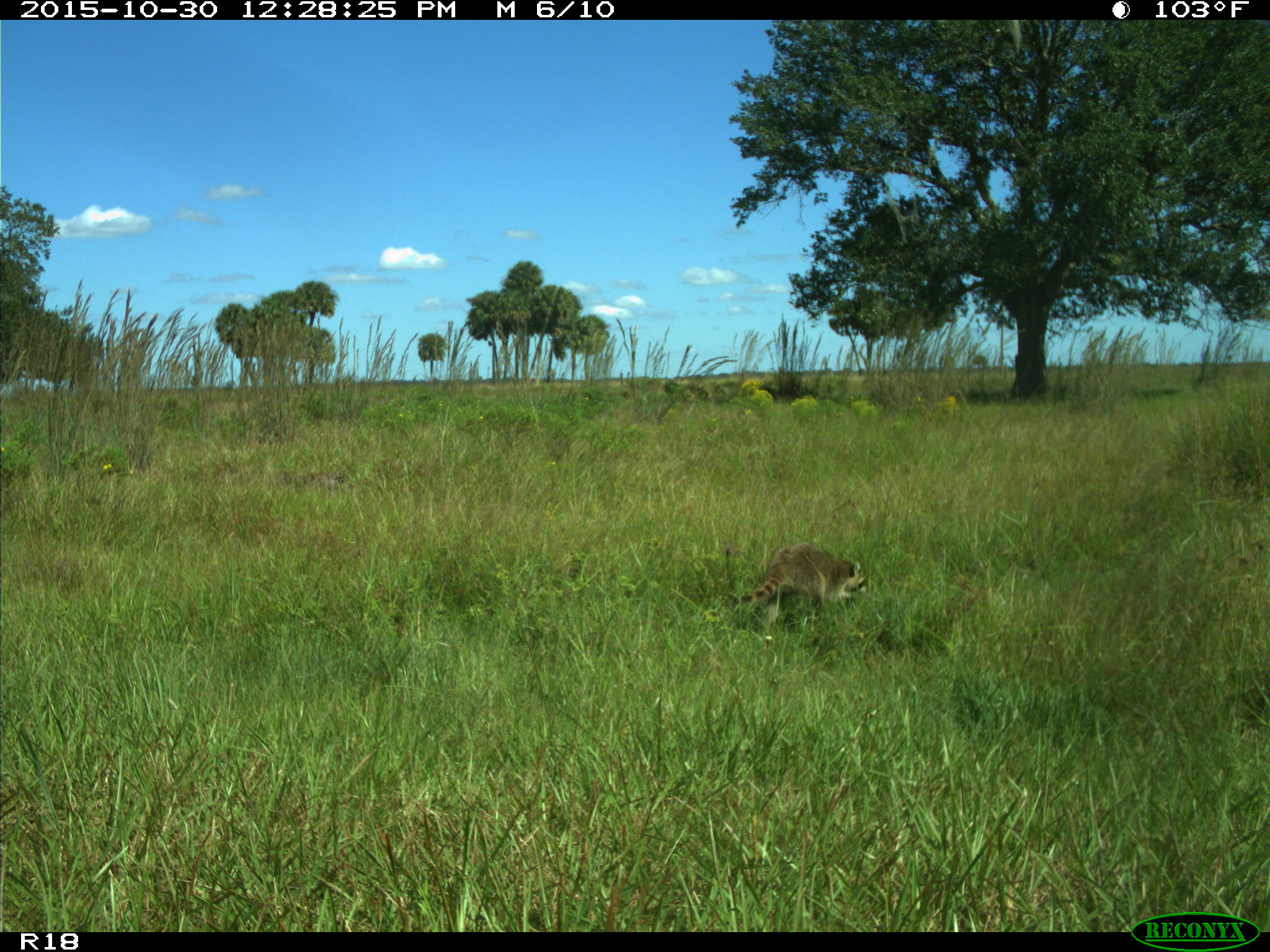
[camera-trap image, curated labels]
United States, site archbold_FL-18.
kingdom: Animalia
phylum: Chordata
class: Mammalia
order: Carnivora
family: Procyonidae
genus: Procyon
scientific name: Procyon lotor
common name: common raccoon